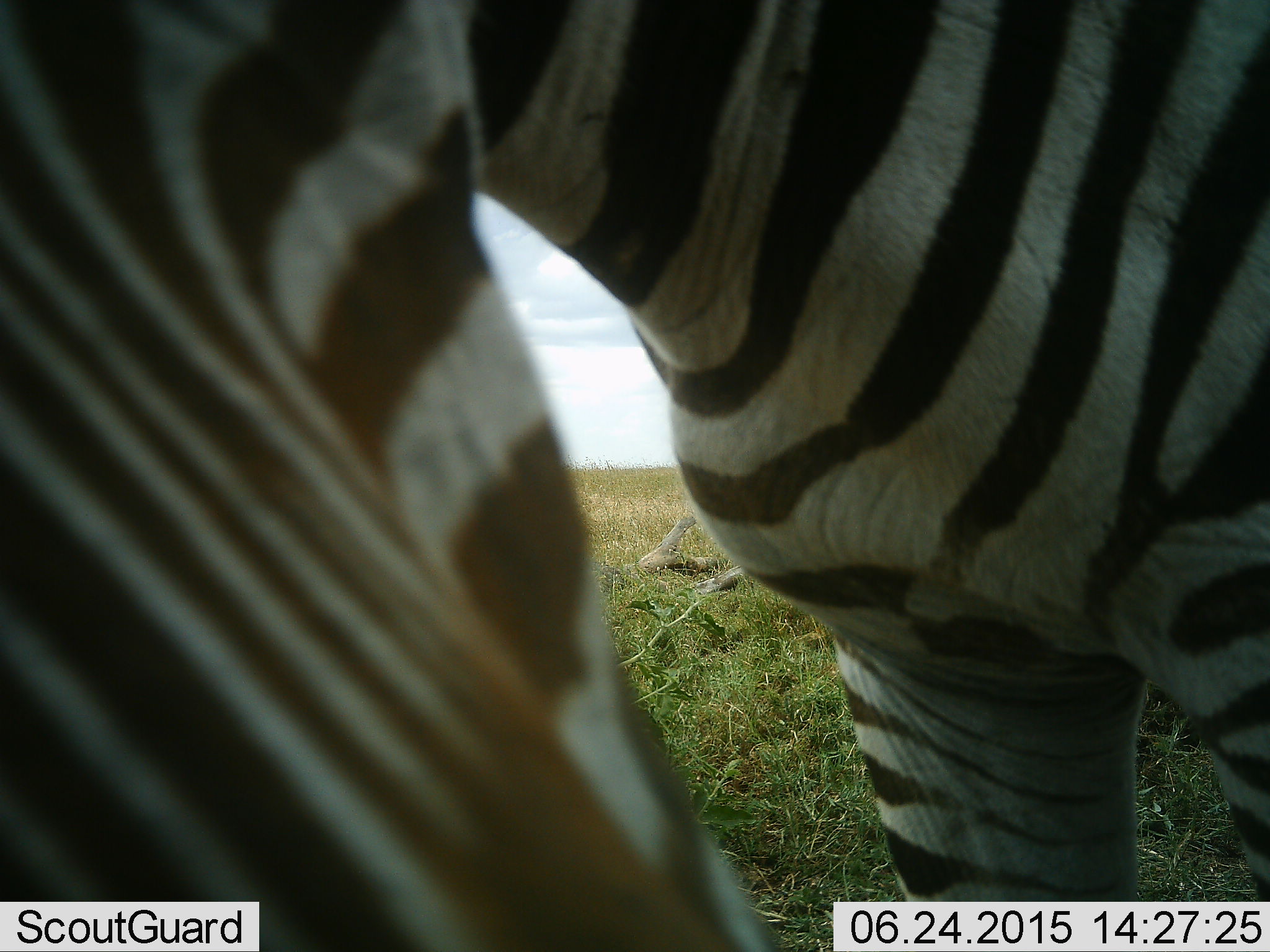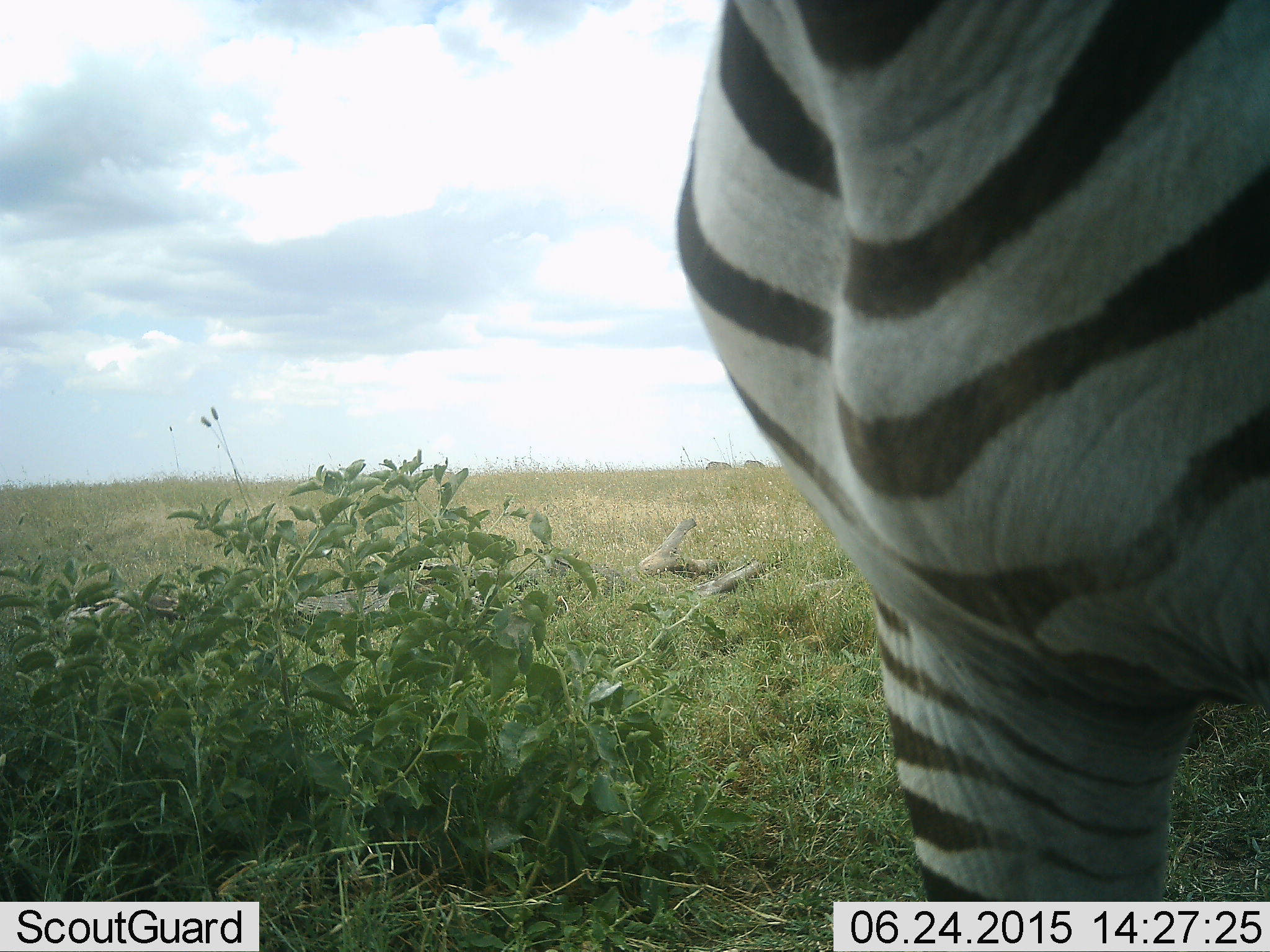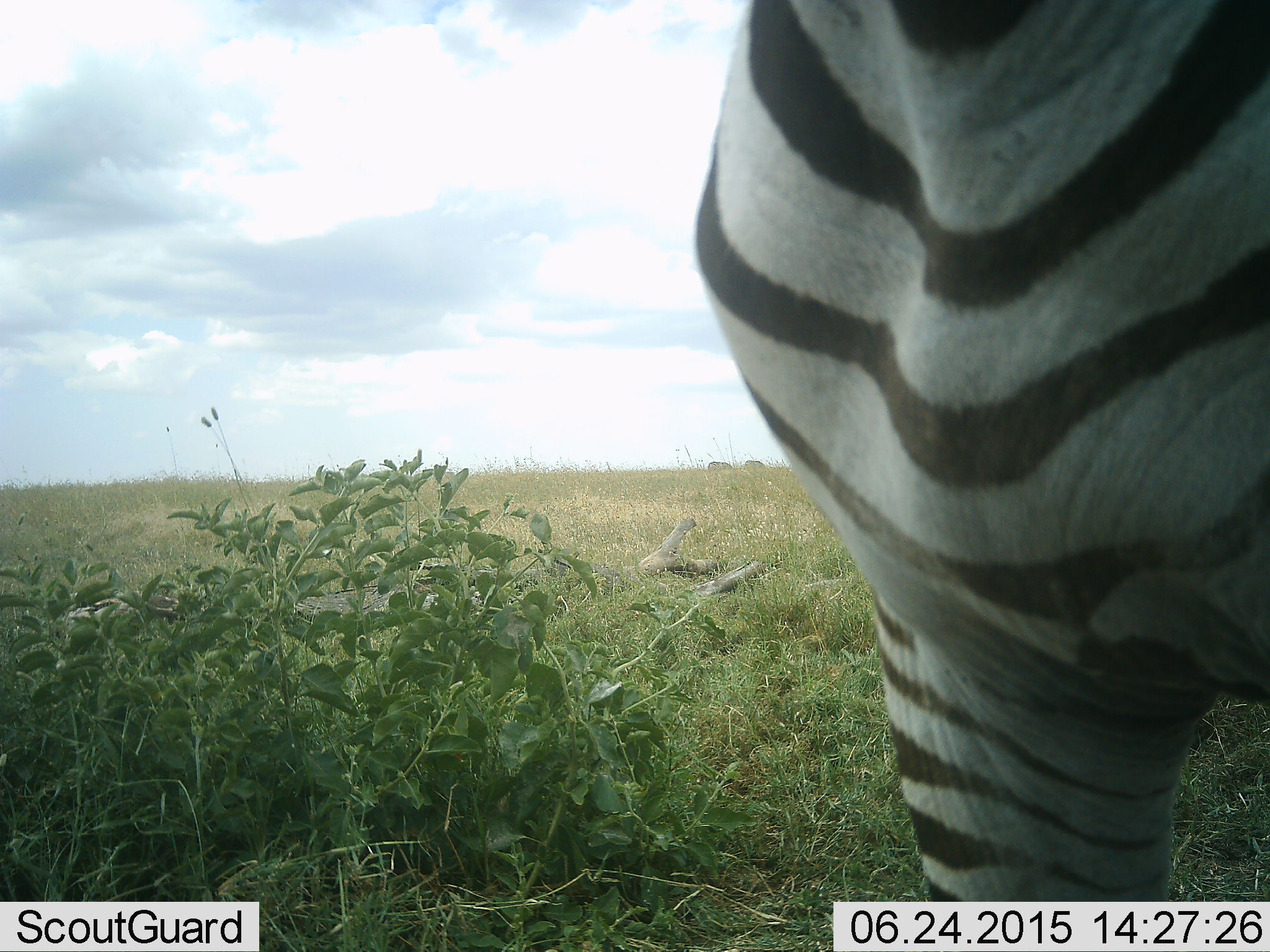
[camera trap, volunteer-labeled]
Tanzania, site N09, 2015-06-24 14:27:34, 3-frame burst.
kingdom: Animalia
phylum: Chordata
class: Mammalia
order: Perissodactyla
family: Equidae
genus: Equus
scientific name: Equus quagga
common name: plains zebra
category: zebra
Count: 1.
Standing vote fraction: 55%.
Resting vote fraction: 0%.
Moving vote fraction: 18%.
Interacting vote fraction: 18%.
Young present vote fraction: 0%.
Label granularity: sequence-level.